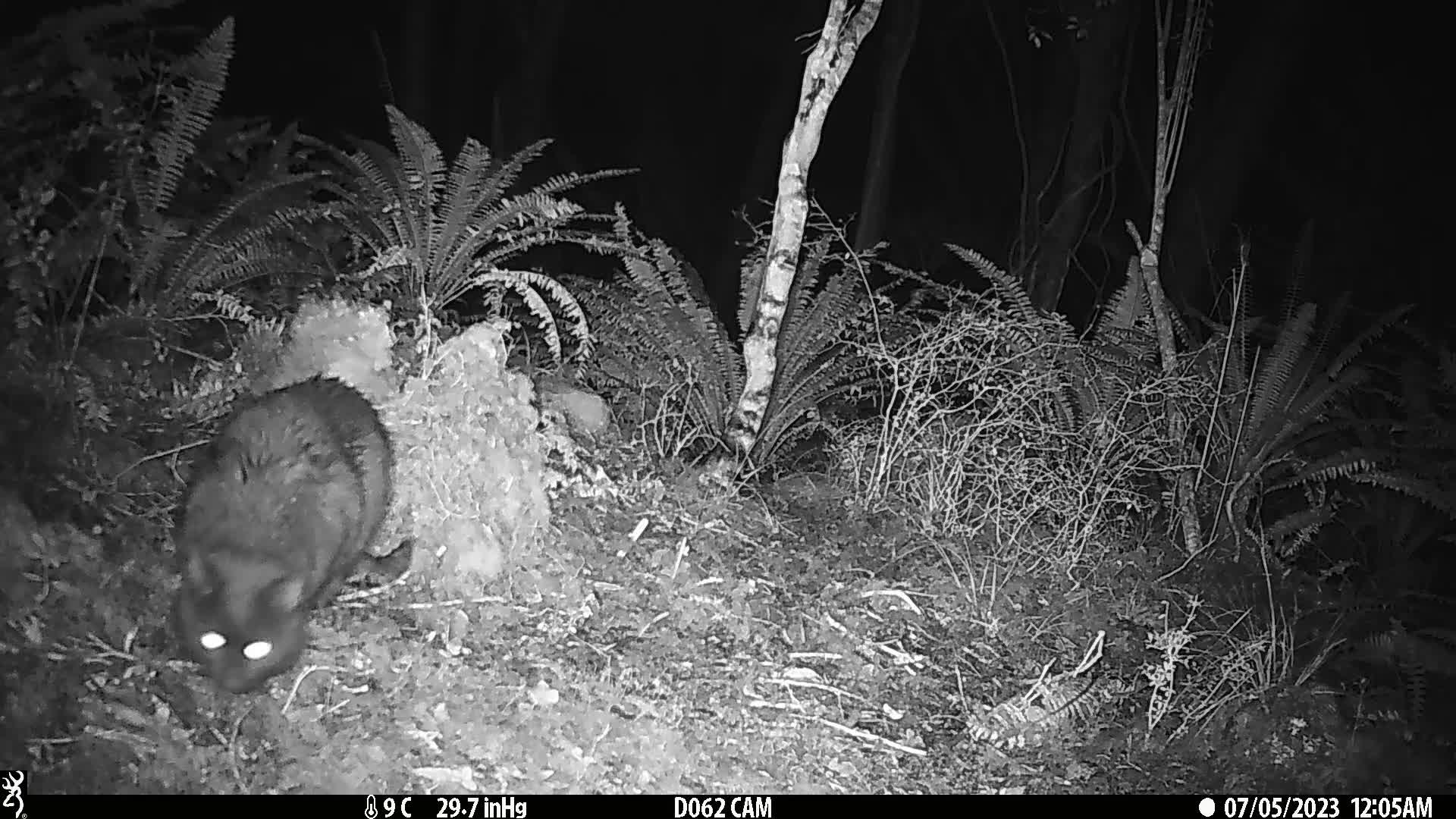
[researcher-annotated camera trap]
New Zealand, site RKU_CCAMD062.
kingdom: Animalia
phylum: Chordata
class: Mammalia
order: Carnivora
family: Felidae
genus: Felis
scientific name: Felis catus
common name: domestic cat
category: cat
Cat (domestic cat) (Felis catus).